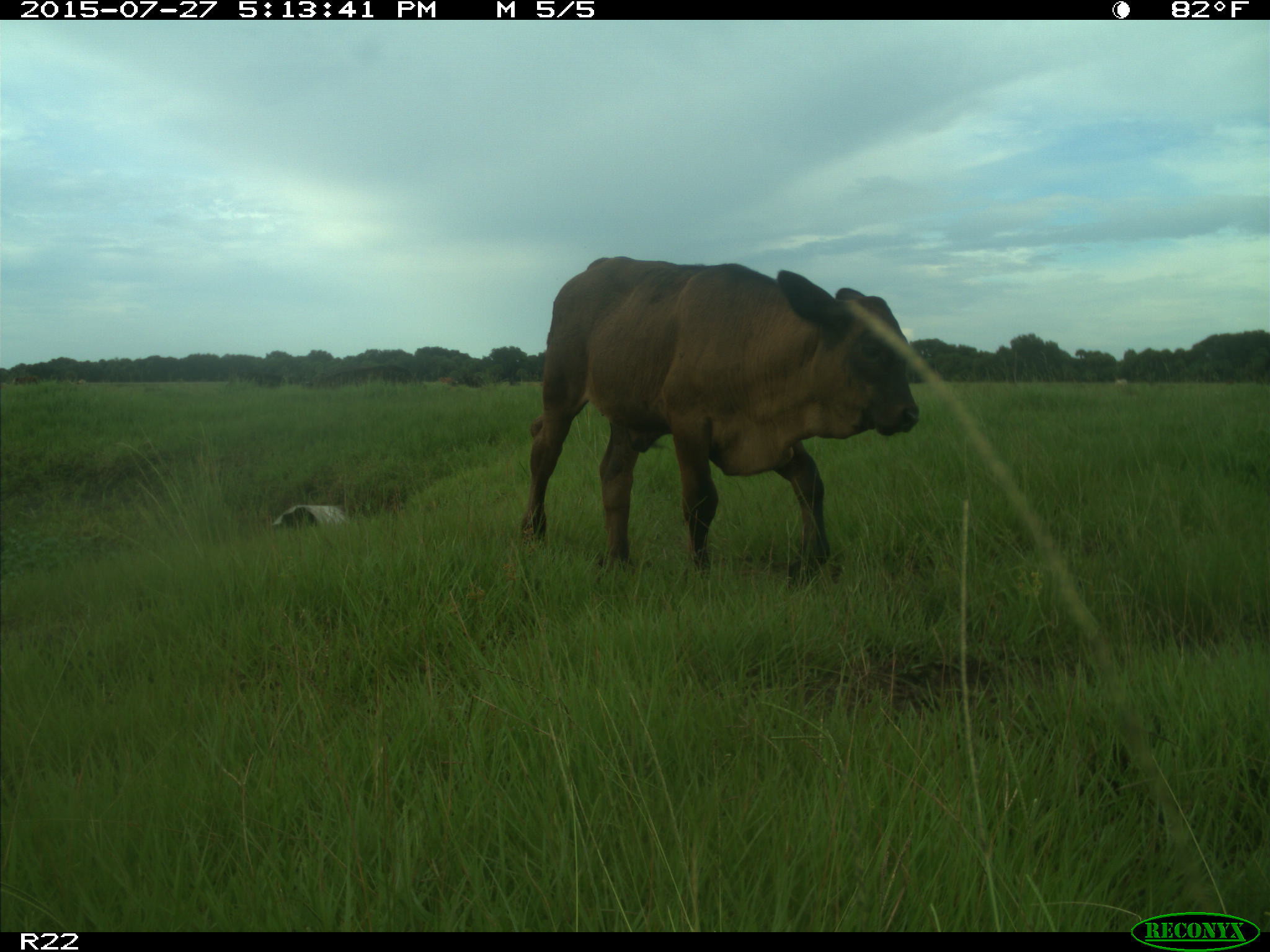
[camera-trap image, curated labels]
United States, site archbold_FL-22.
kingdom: Animalia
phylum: Chordata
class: Mammalia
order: Artiodactyla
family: Bovidae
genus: Bos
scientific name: Bos taurus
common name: domestic cow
Bos taurus (domestic cow).